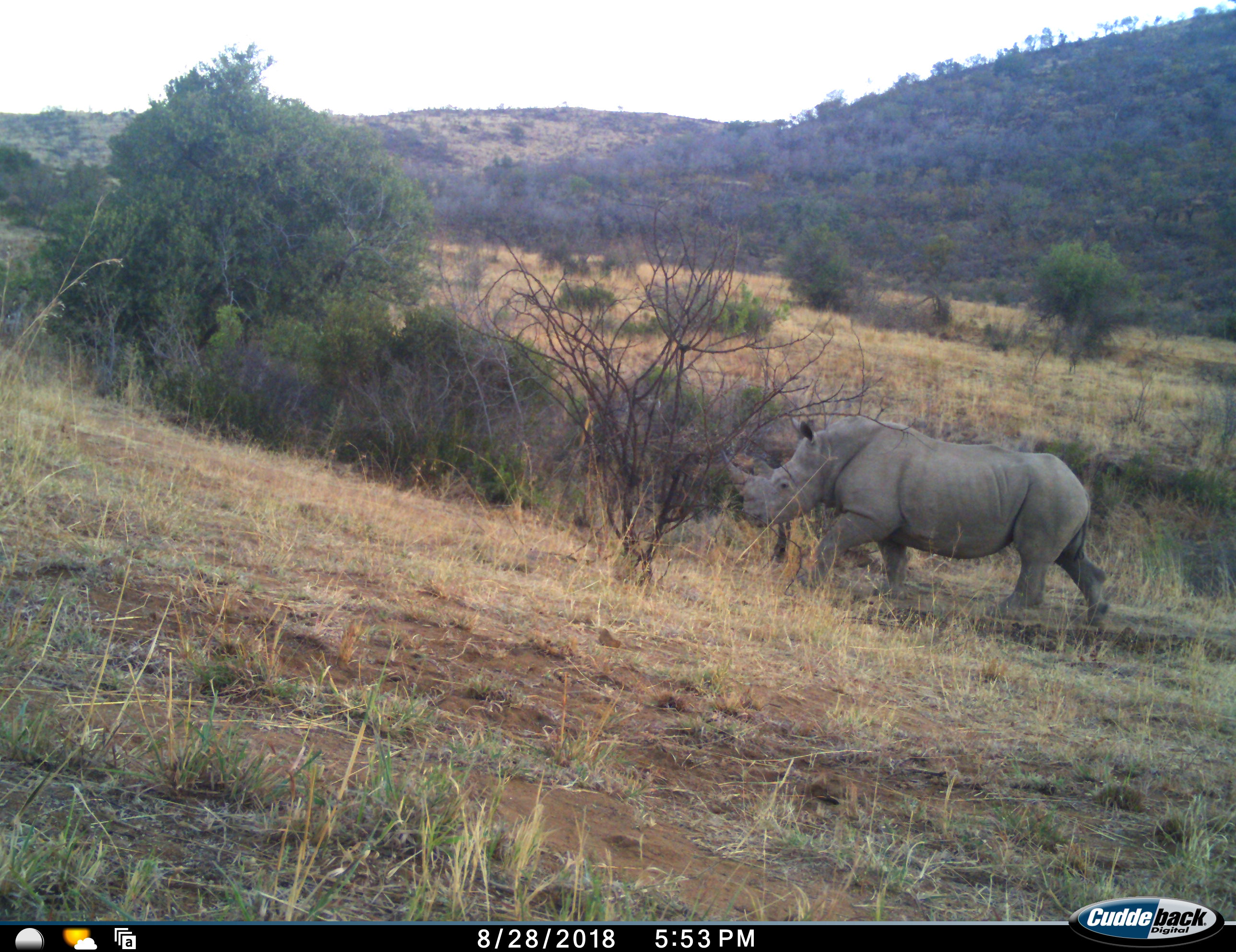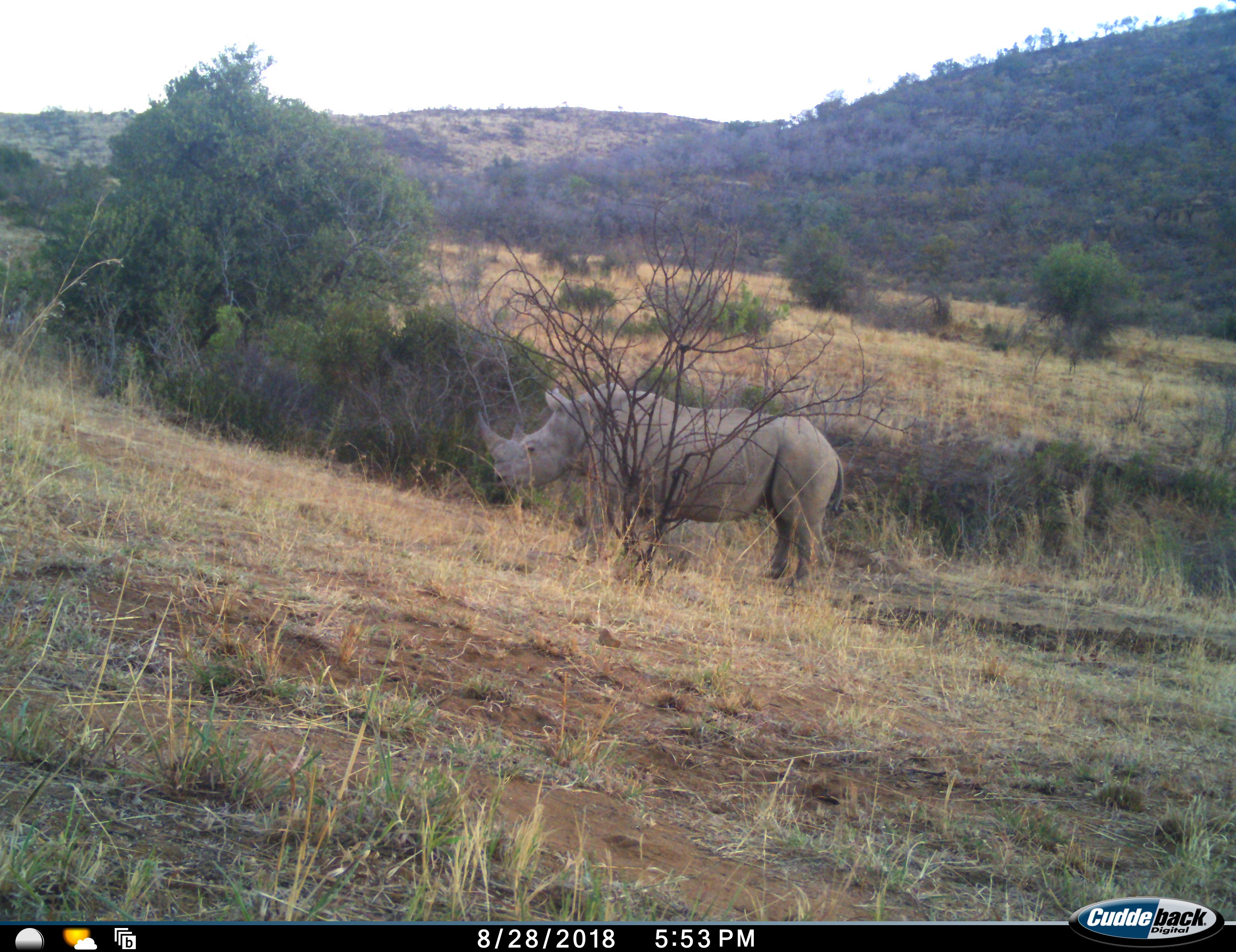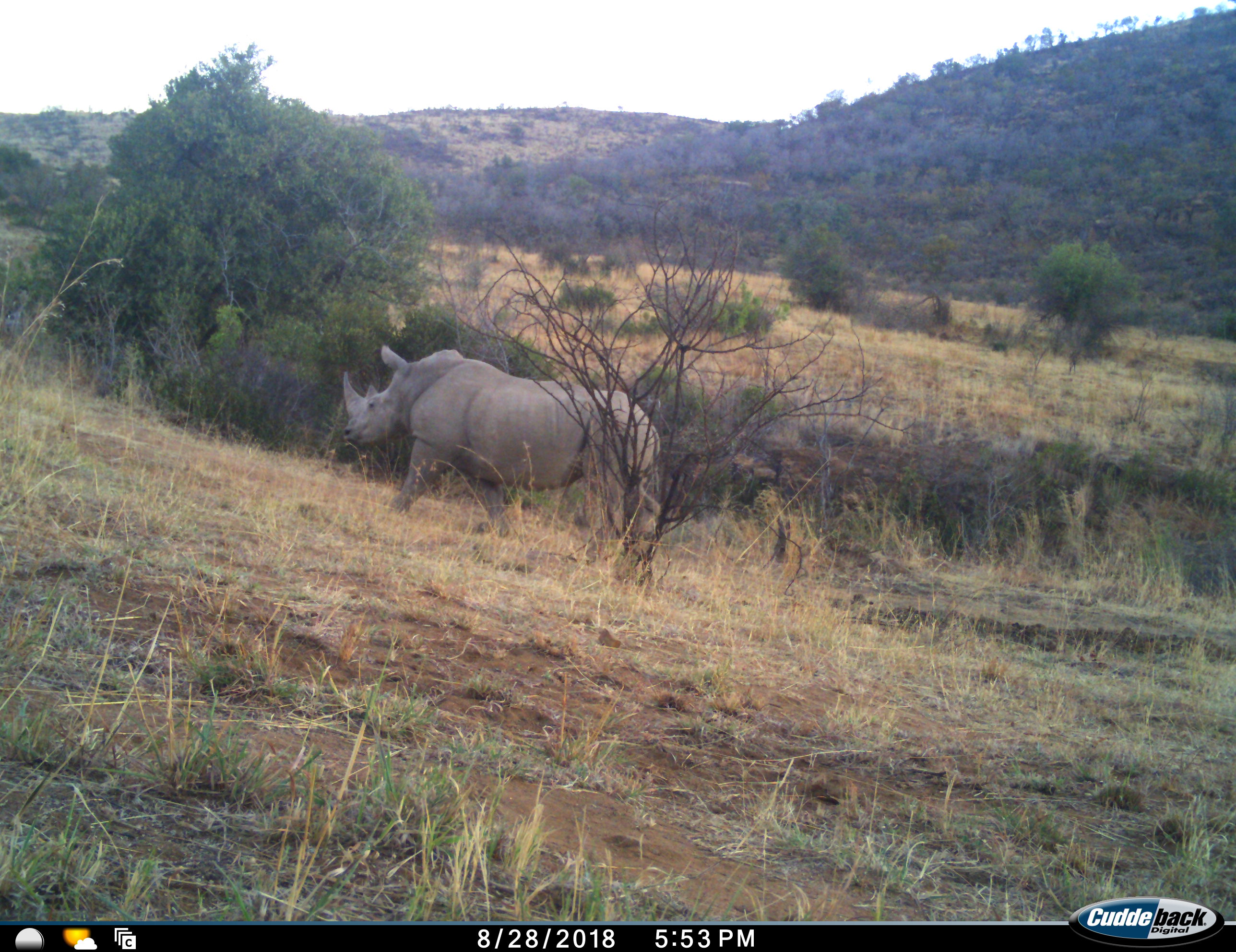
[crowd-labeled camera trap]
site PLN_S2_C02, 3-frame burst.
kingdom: Animalia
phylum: Chordata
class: Mammalia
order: Perissodactyla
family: Rhinocerotidae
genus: Ceratotherium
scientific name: Ceratotherium simum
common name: white rhinoceros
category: rhinoceroswhite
Rhinoceroswhite (white rhinoceros) (Ceratotherium simum), count 1. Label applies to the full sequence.